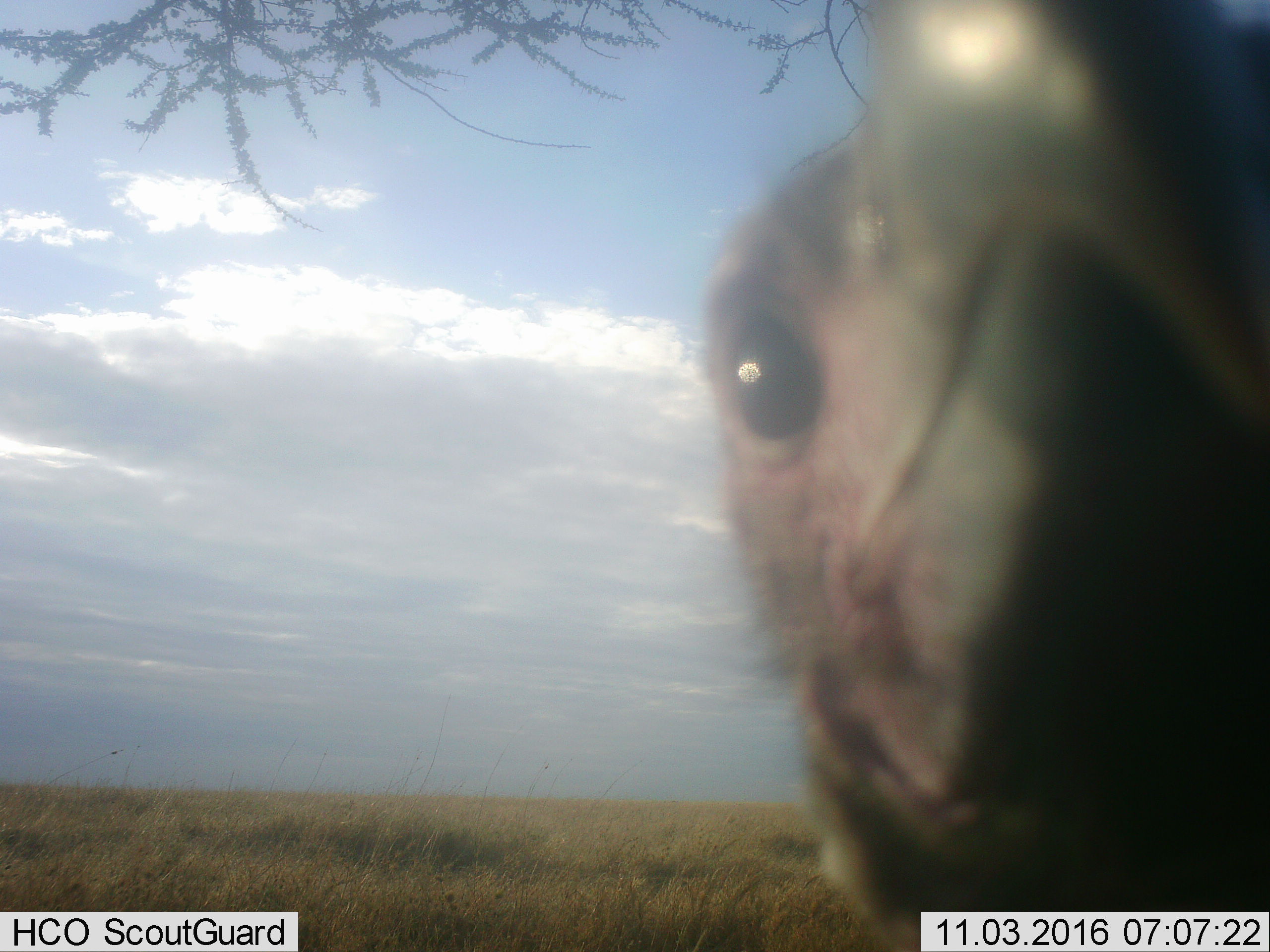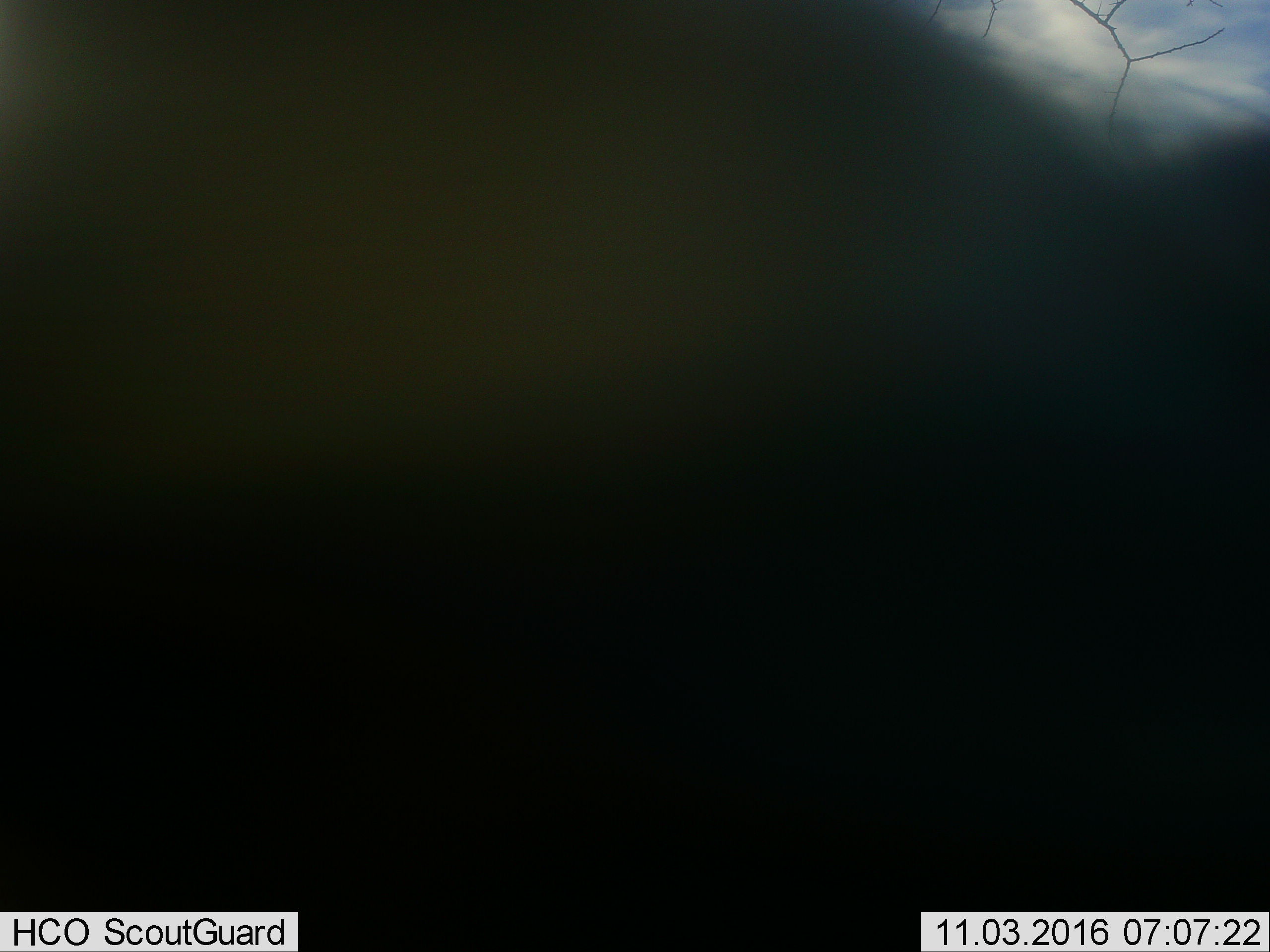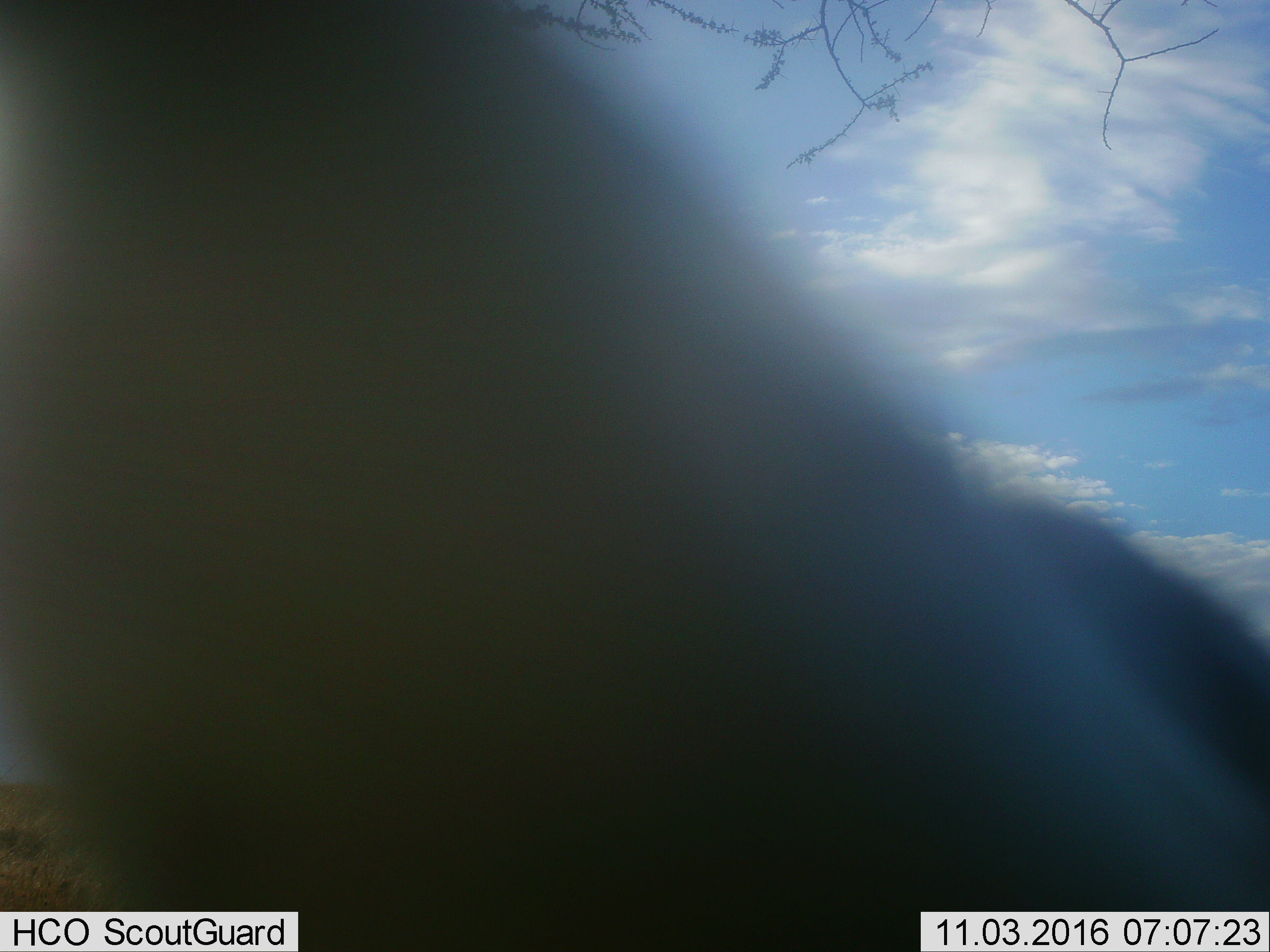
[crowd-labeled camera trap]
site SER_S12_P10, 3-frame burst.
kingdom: Animalia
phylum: Chordata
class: Aves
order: Accipitriformes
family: Accipitridae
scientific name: Accipitridae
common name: vulture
Vulture (Accipitridae), count 1. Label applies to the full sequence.